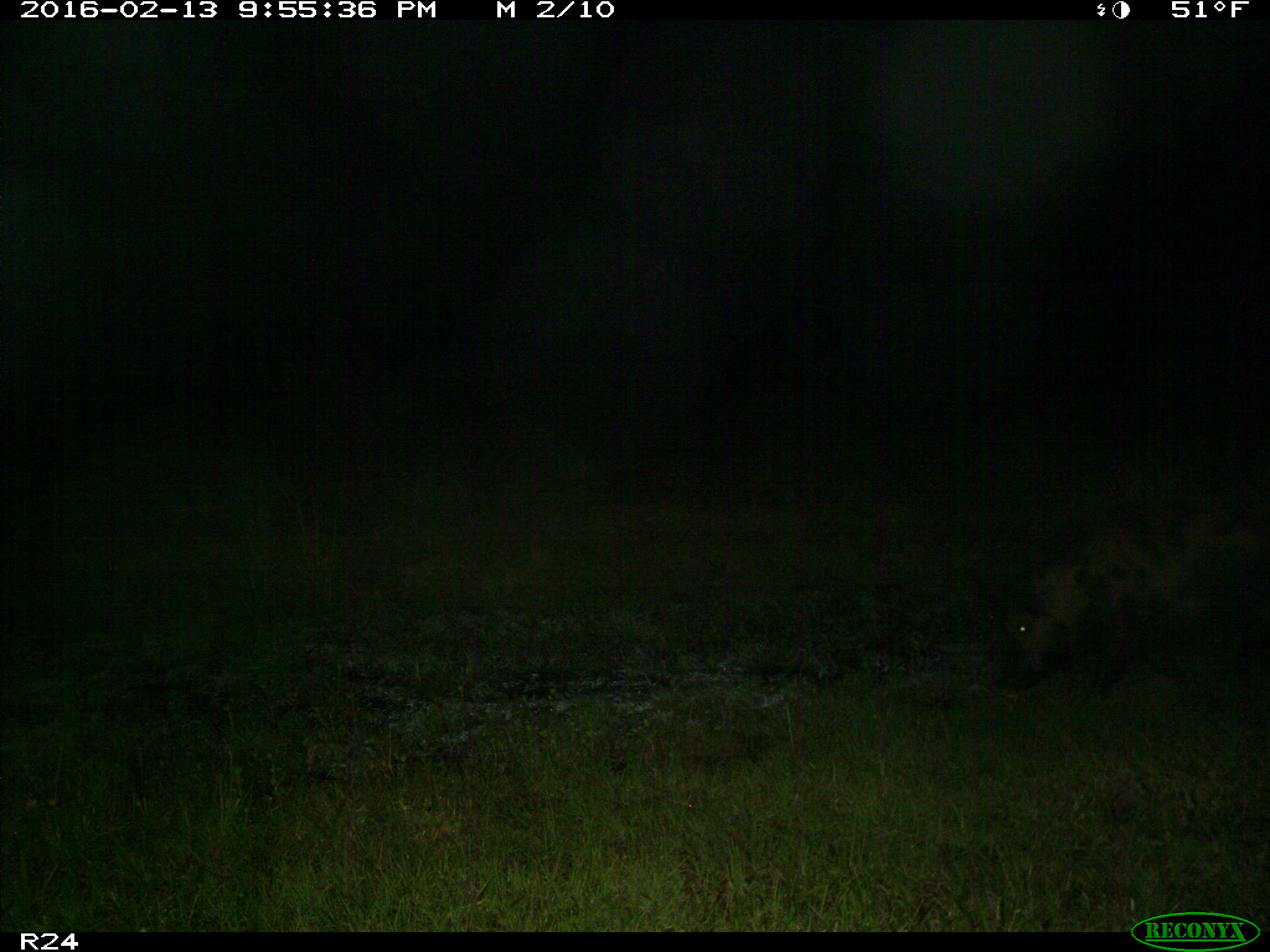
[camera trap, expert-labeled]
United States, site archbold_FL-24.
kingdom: Animalia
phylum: Chordata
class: Mammalia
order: Artiodactyla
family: Suidae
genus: Sus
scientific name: Sus scrofa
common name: wild boar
Sus scrofa (wild boar).